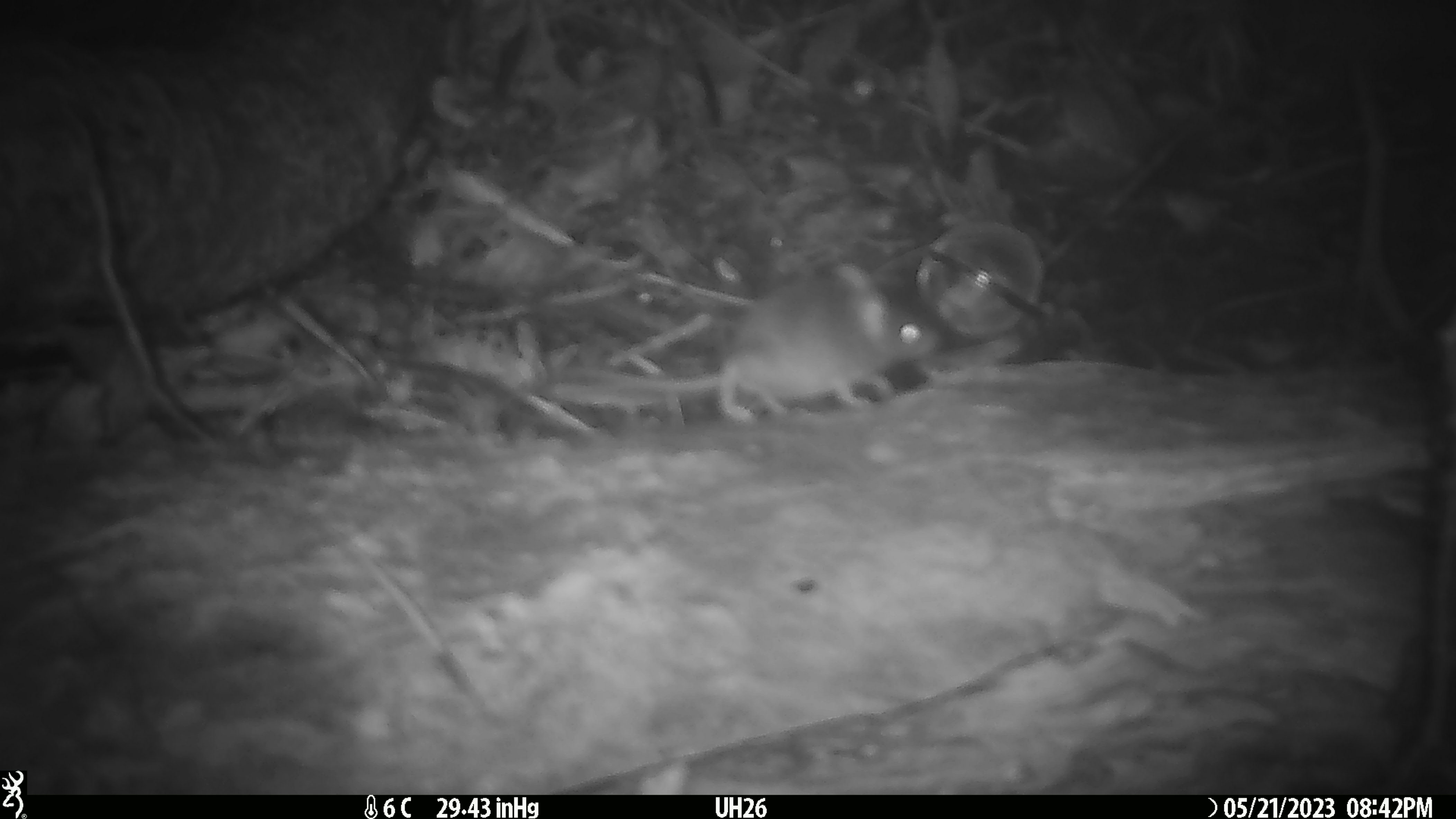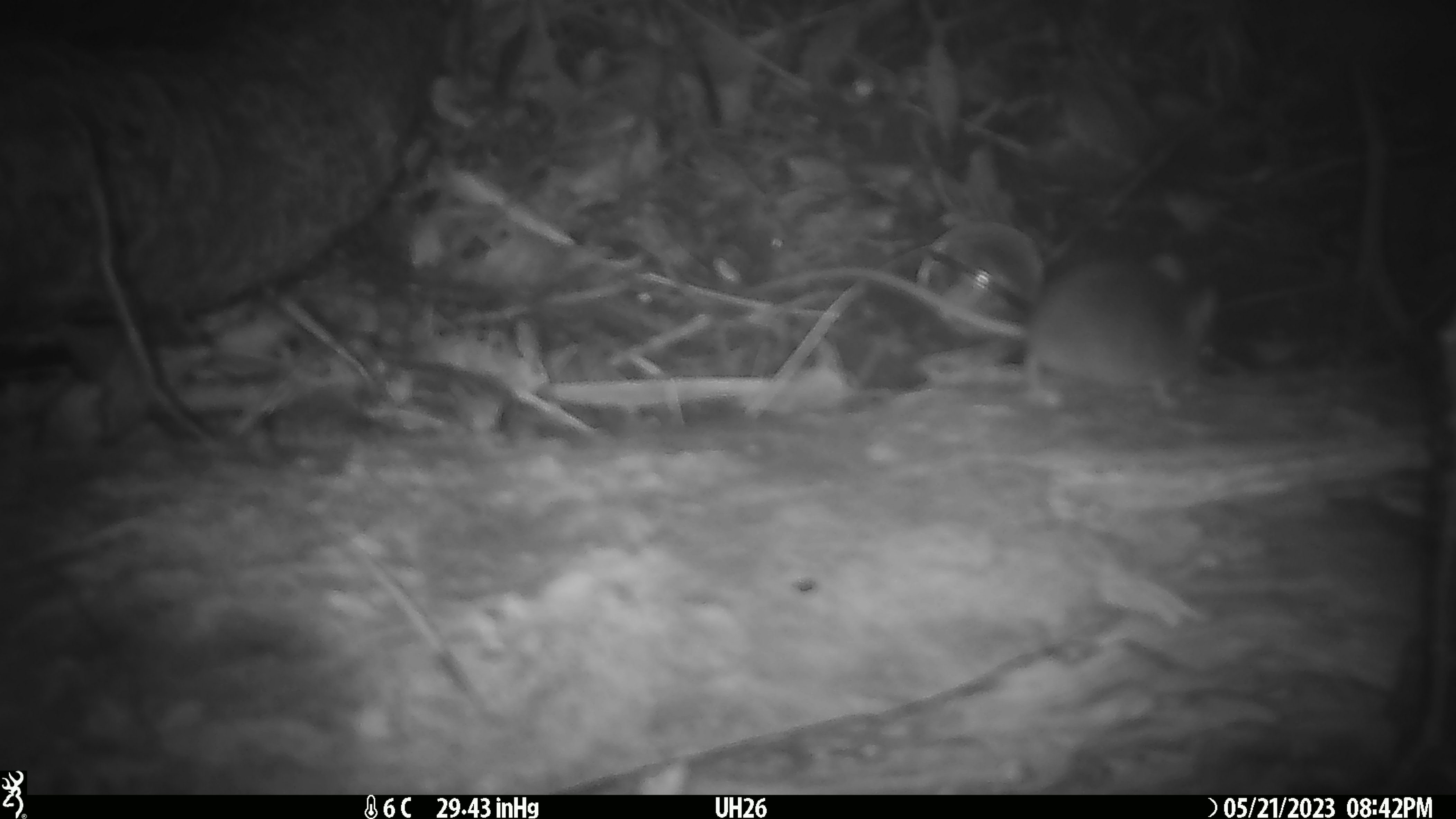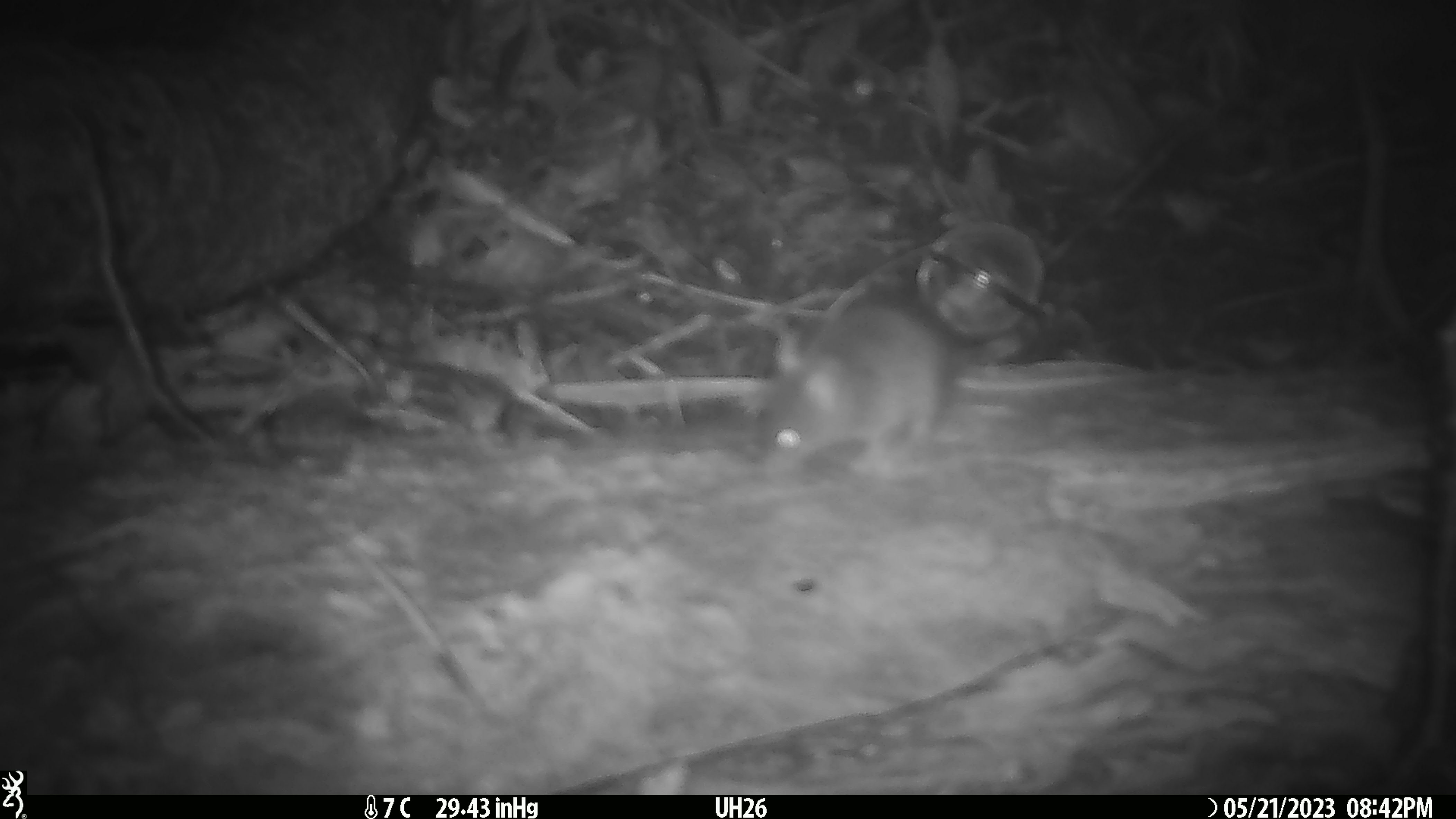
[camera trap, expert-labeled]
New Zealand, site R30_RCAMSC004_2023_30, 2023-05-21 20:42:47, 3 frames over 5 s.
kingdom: Animalia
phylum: Chordata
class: Mammalia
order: Rodentia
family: Muridae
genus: Mus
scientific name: Mus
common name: mouse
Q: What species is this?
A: Mouse (Mus).